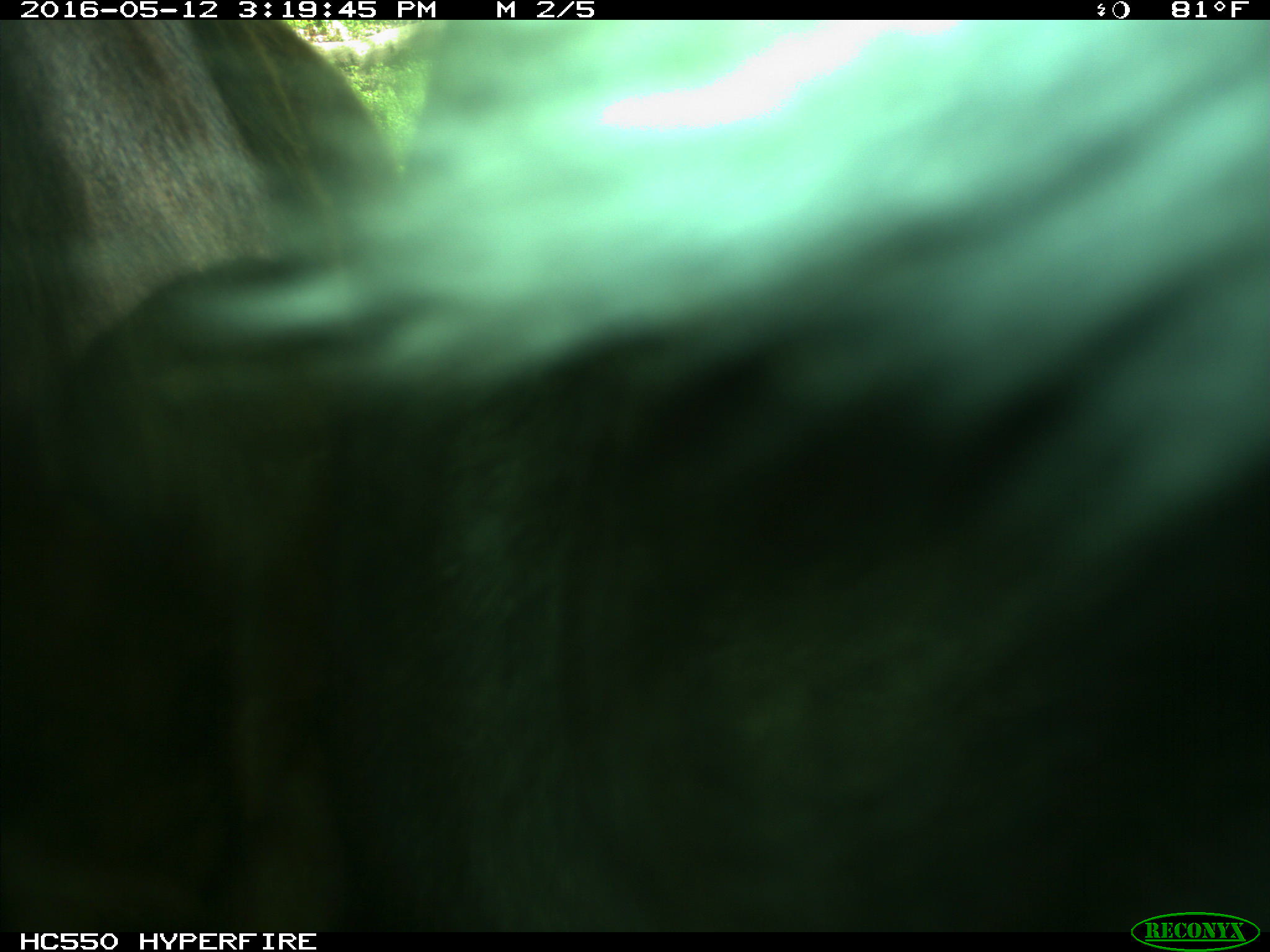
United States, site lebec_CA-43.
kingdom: Animalia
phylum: Chordata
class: Mammalia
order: Artiodactyla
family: Bovidae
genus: Bos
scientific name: Bos taurus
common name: domestic cow